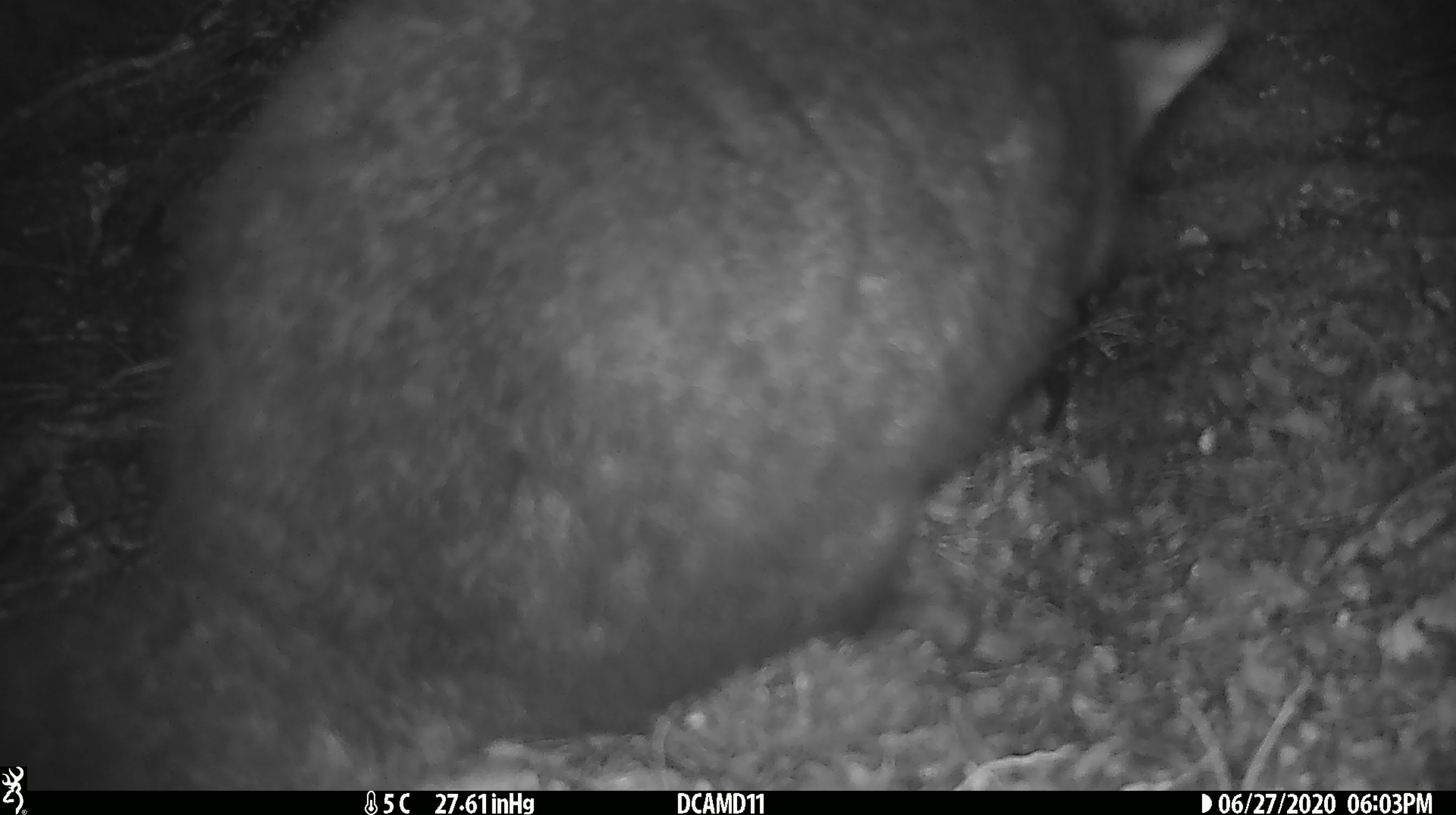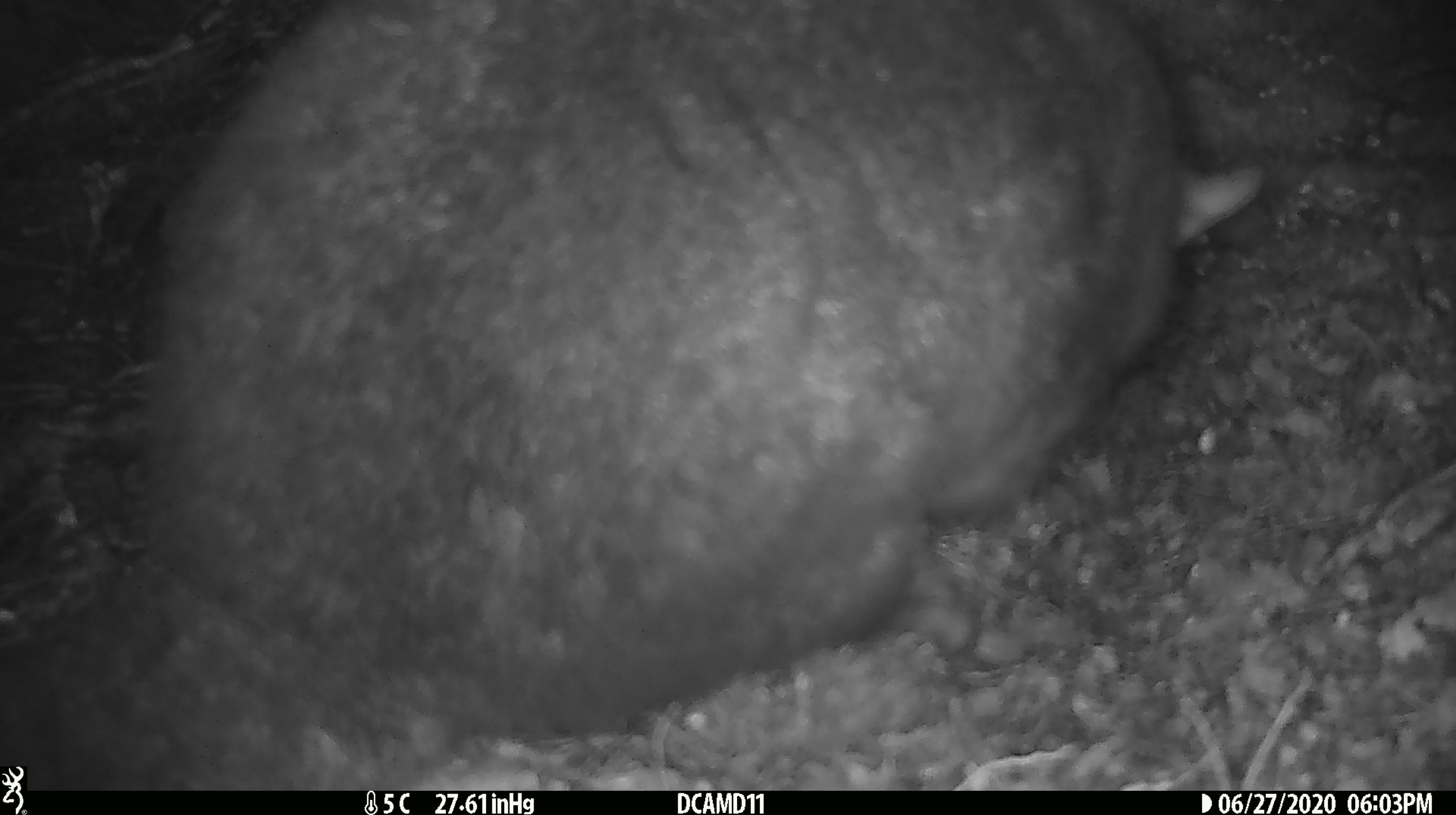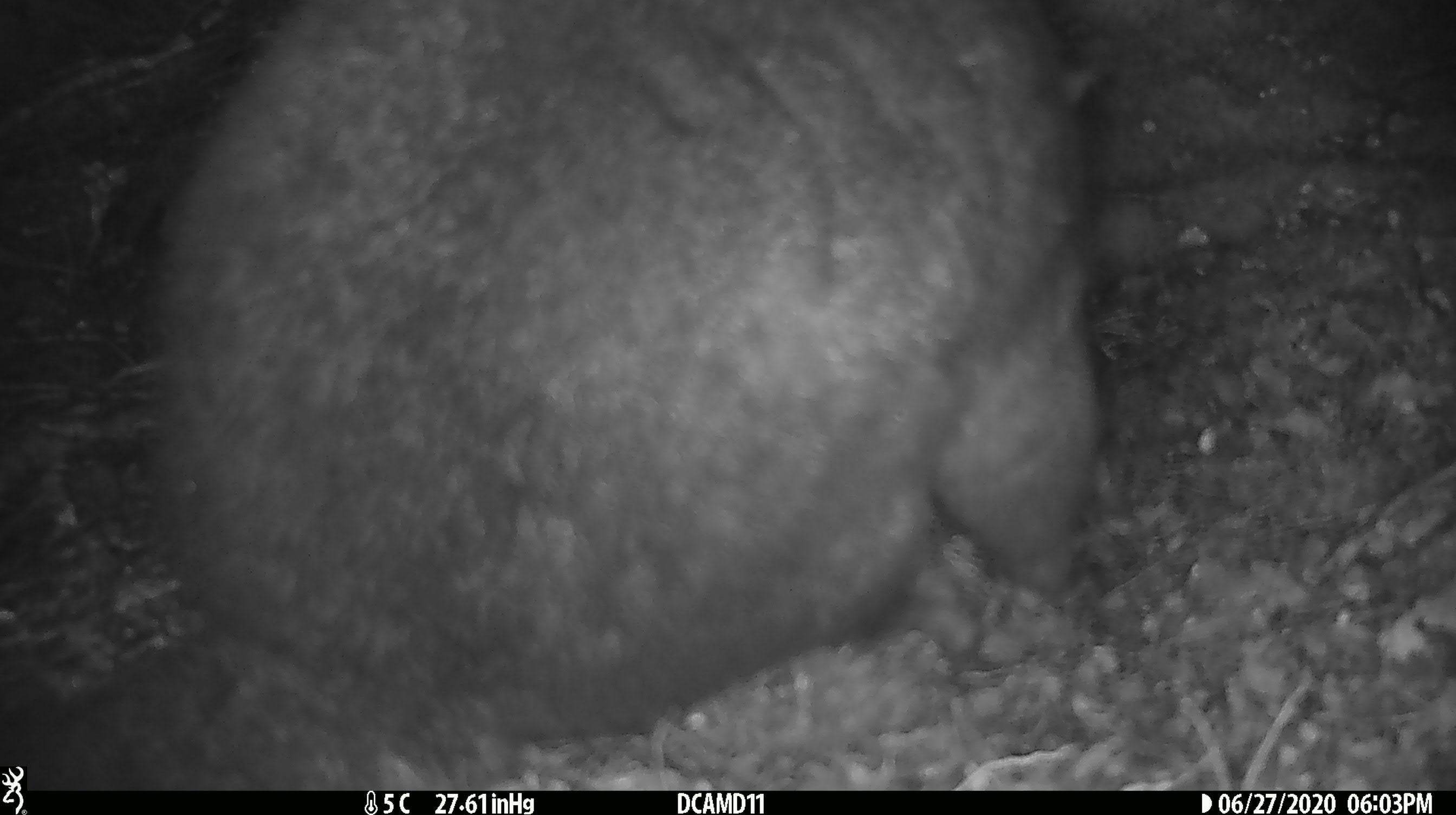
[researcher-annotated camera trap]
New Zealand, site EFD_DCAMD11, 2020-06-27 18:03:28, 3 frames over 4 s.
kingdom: Animalia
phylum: Chordata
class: Mammalia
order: Diprotodontia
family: Phalangeridae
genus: Trichosurus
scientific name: Trichosurus vulpecula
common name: common brushtail possum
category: possum